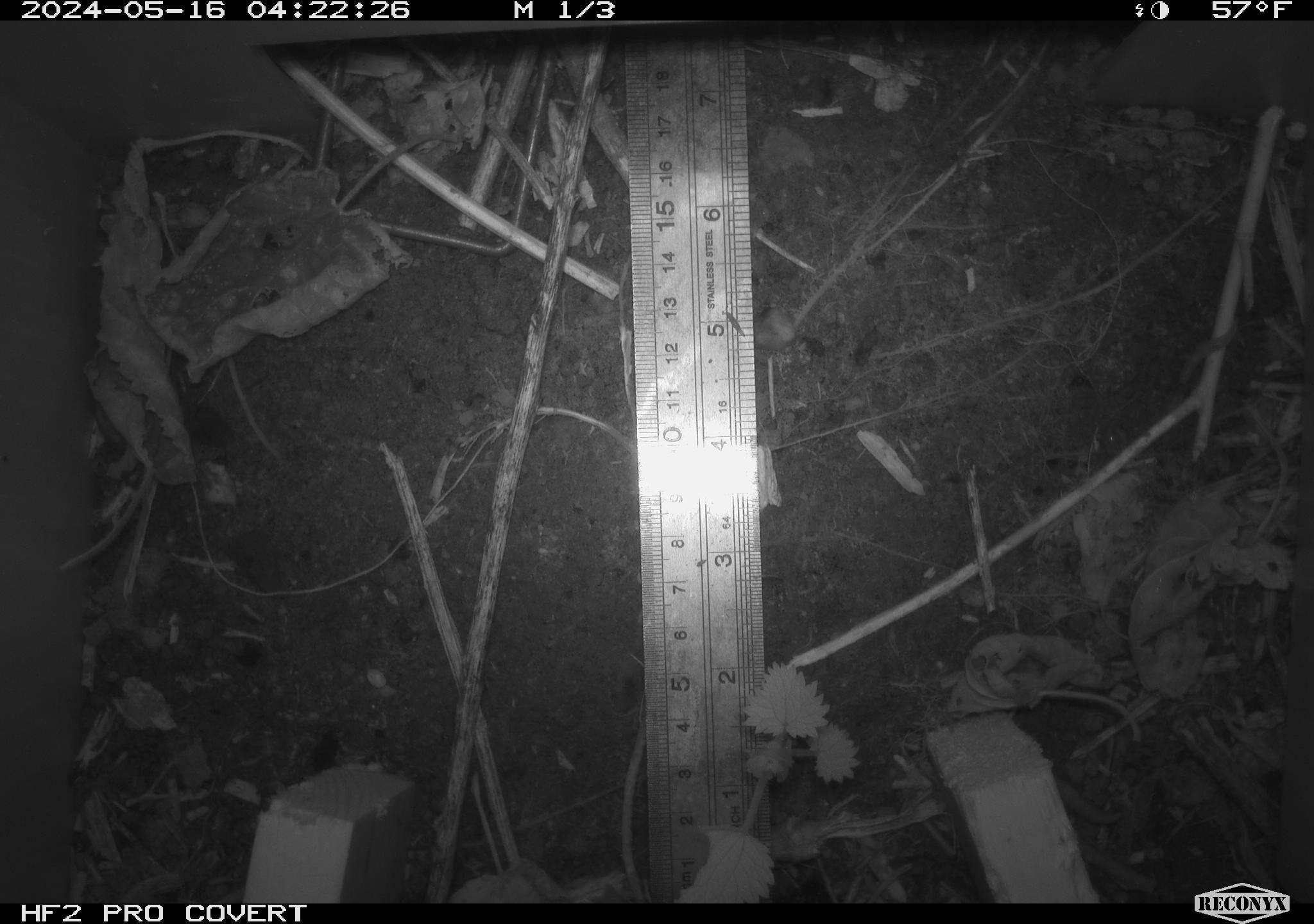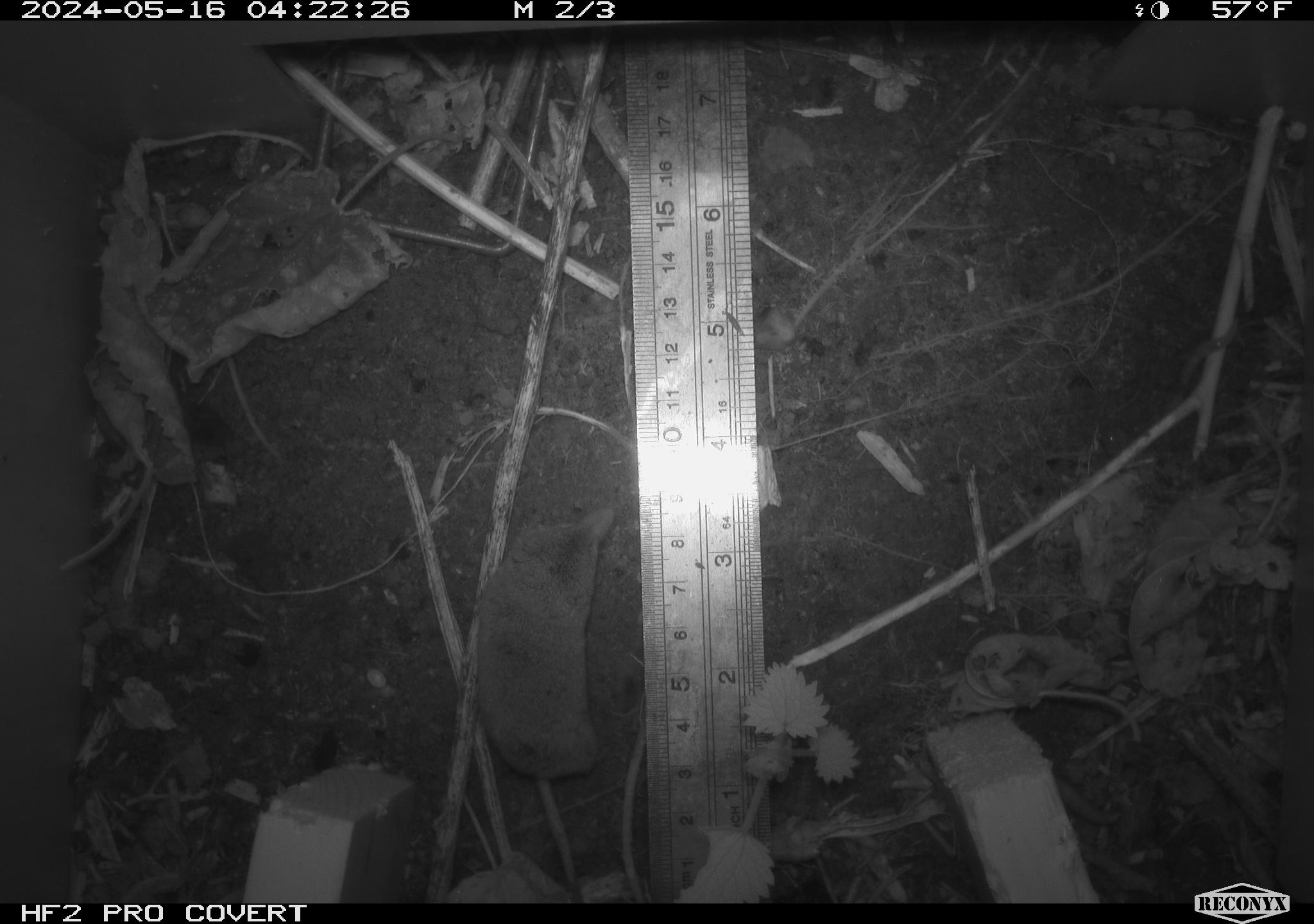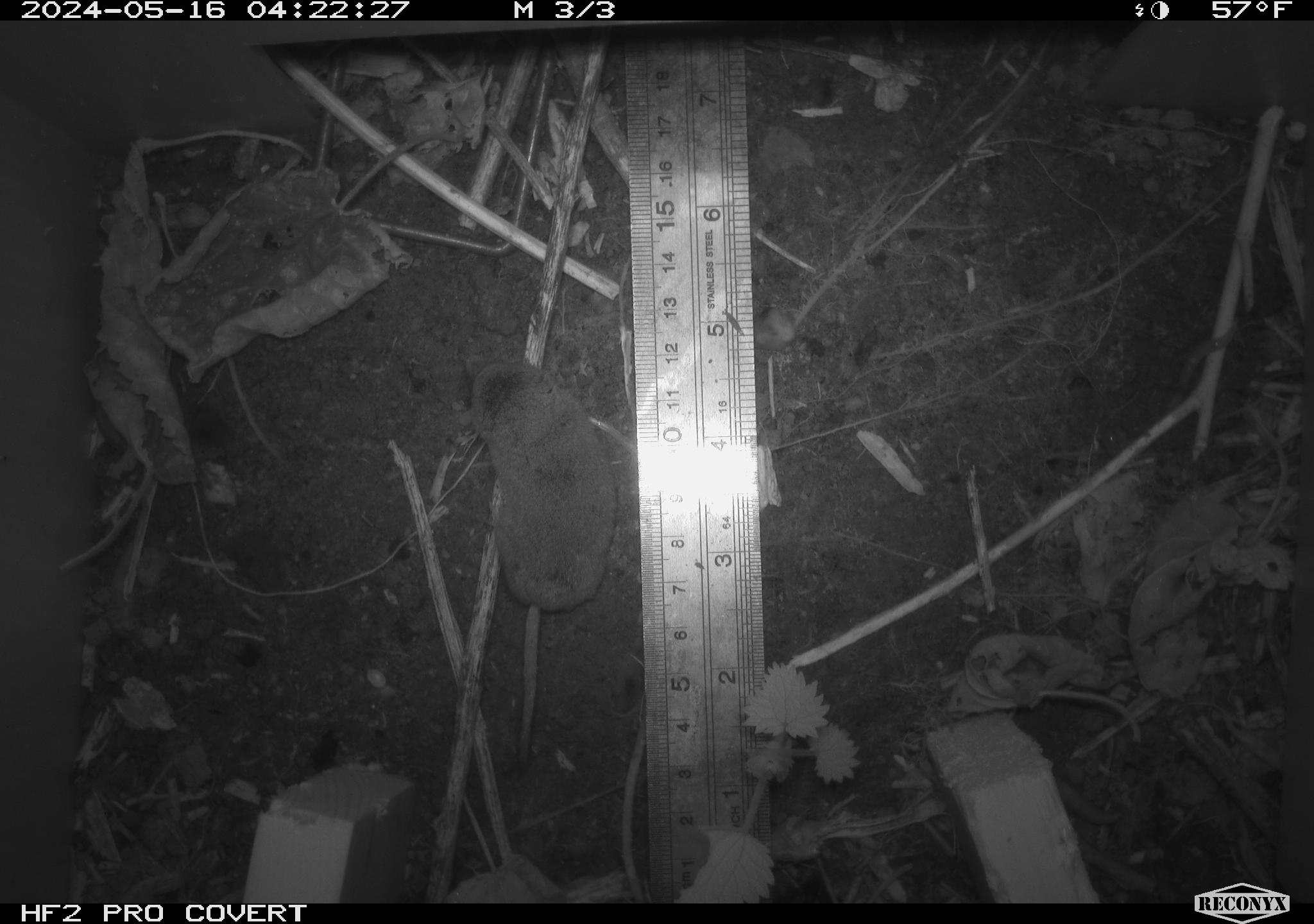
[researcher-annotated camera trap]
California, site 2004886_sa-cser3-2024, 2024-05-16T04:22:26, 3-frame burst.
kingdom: Animalia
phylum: Chordata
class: Mammalia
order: Eulipotyphla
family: Soricidae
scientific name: Soricidae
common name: shrews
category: soricidae family